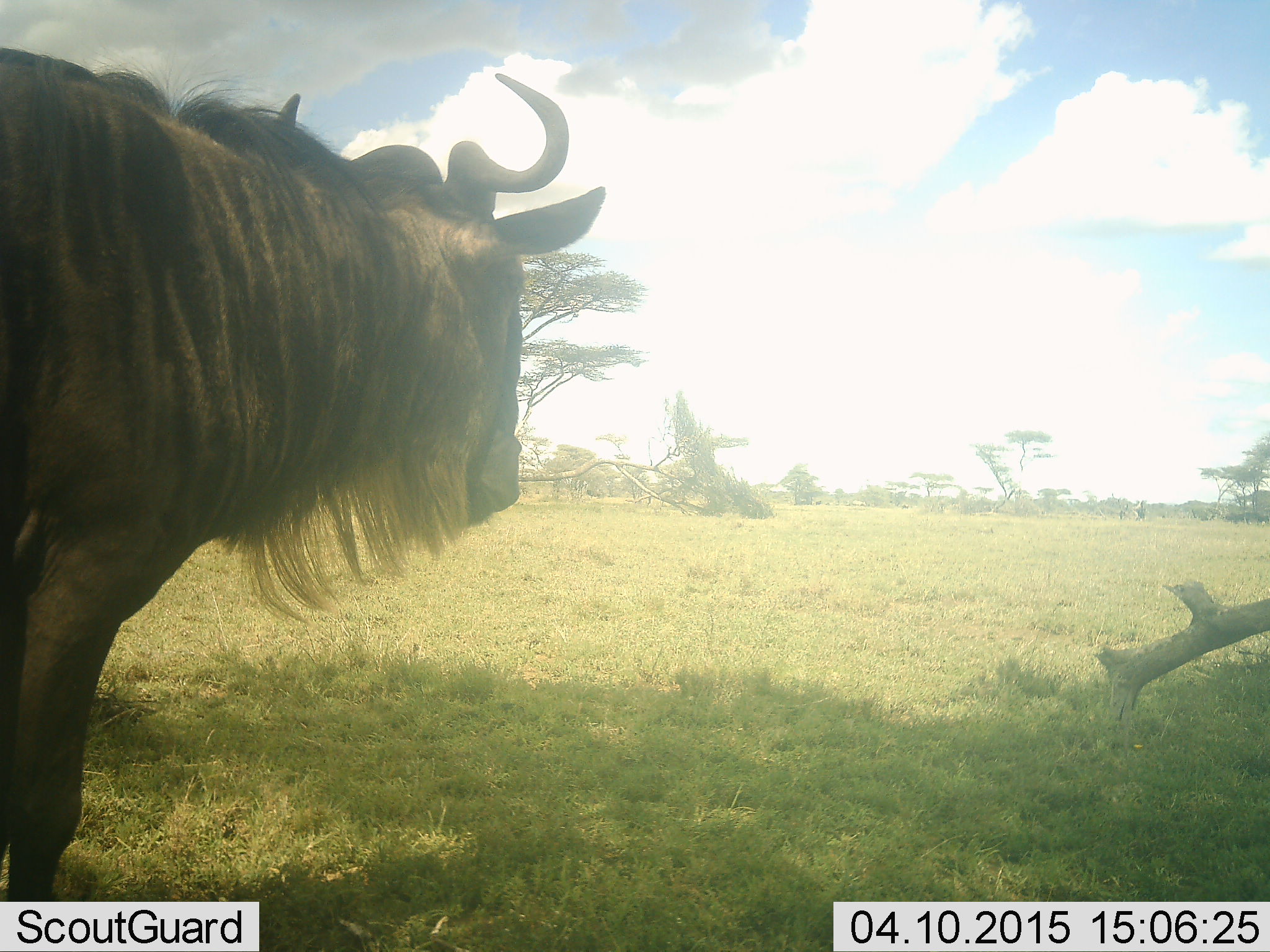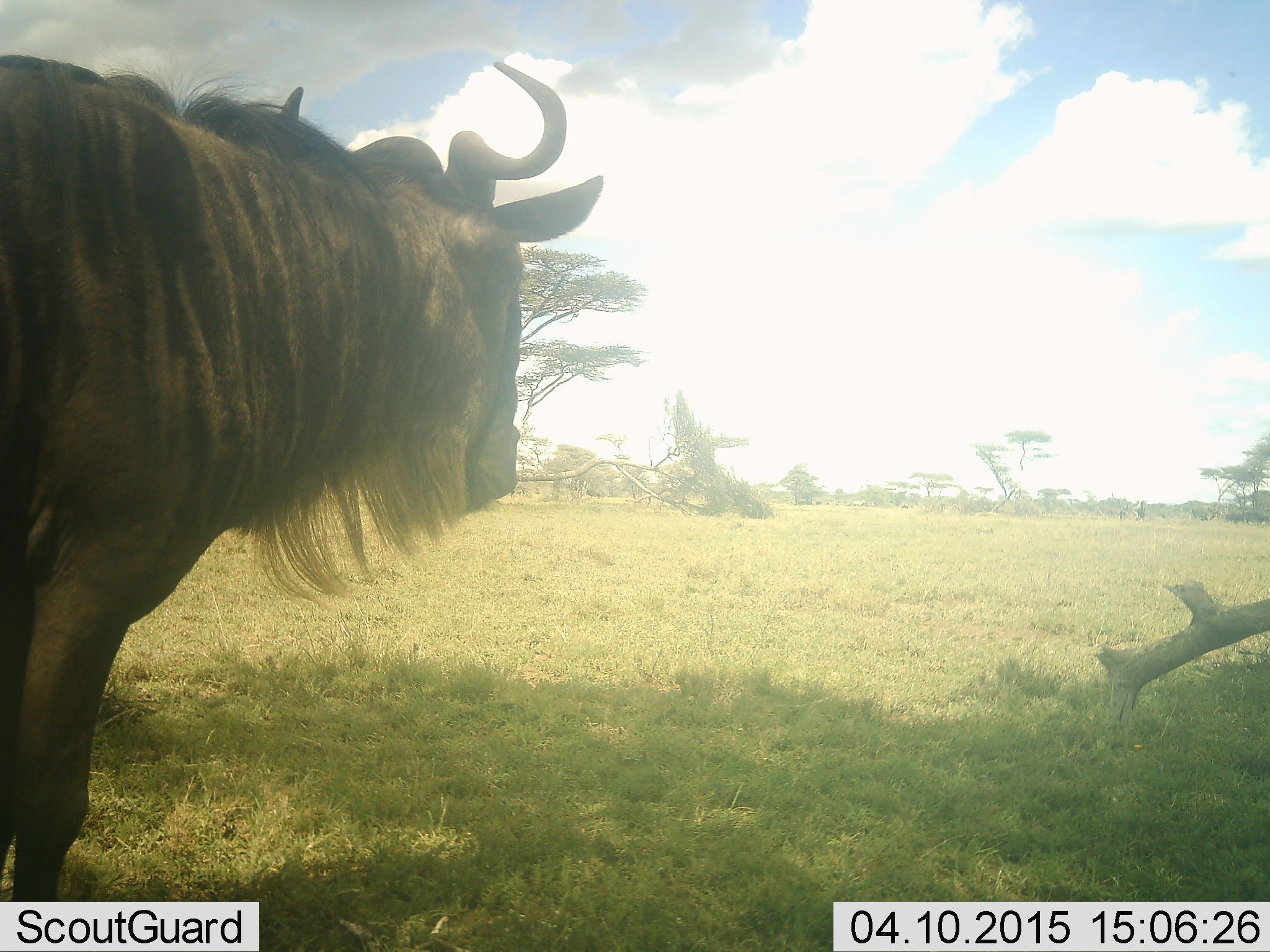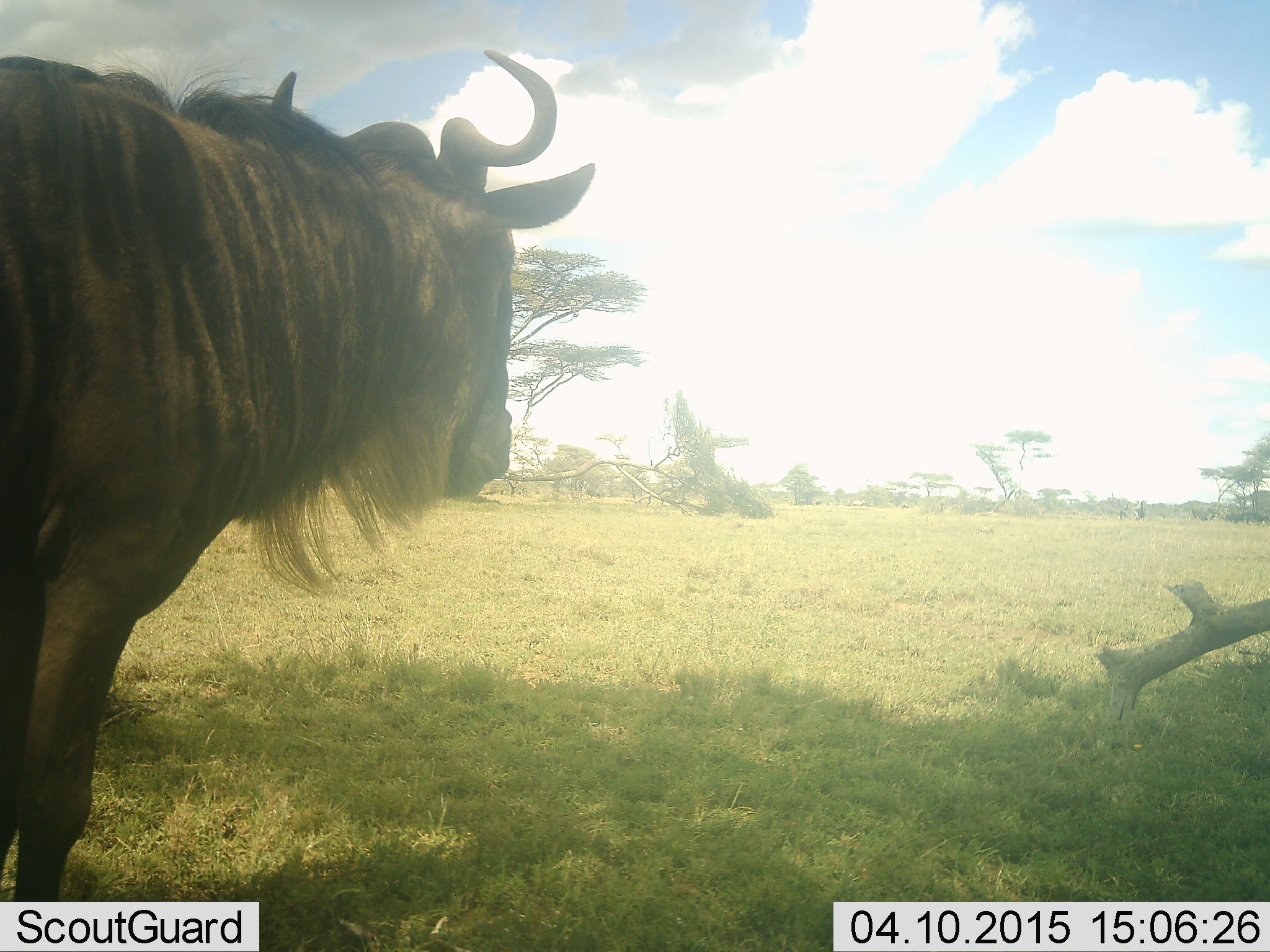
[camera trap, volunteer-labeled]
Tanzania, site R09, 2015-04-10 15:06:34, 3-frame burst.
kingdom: Animalia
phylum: Chordata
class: Mammalia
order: Artiodactyla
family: Bovidae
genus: Connochaetes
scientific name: Connochaetes taurinus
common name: blue wildebeest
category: wildebeest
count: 1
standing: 100%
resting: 0%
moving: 0%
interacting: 0%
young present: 0%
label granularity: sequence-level